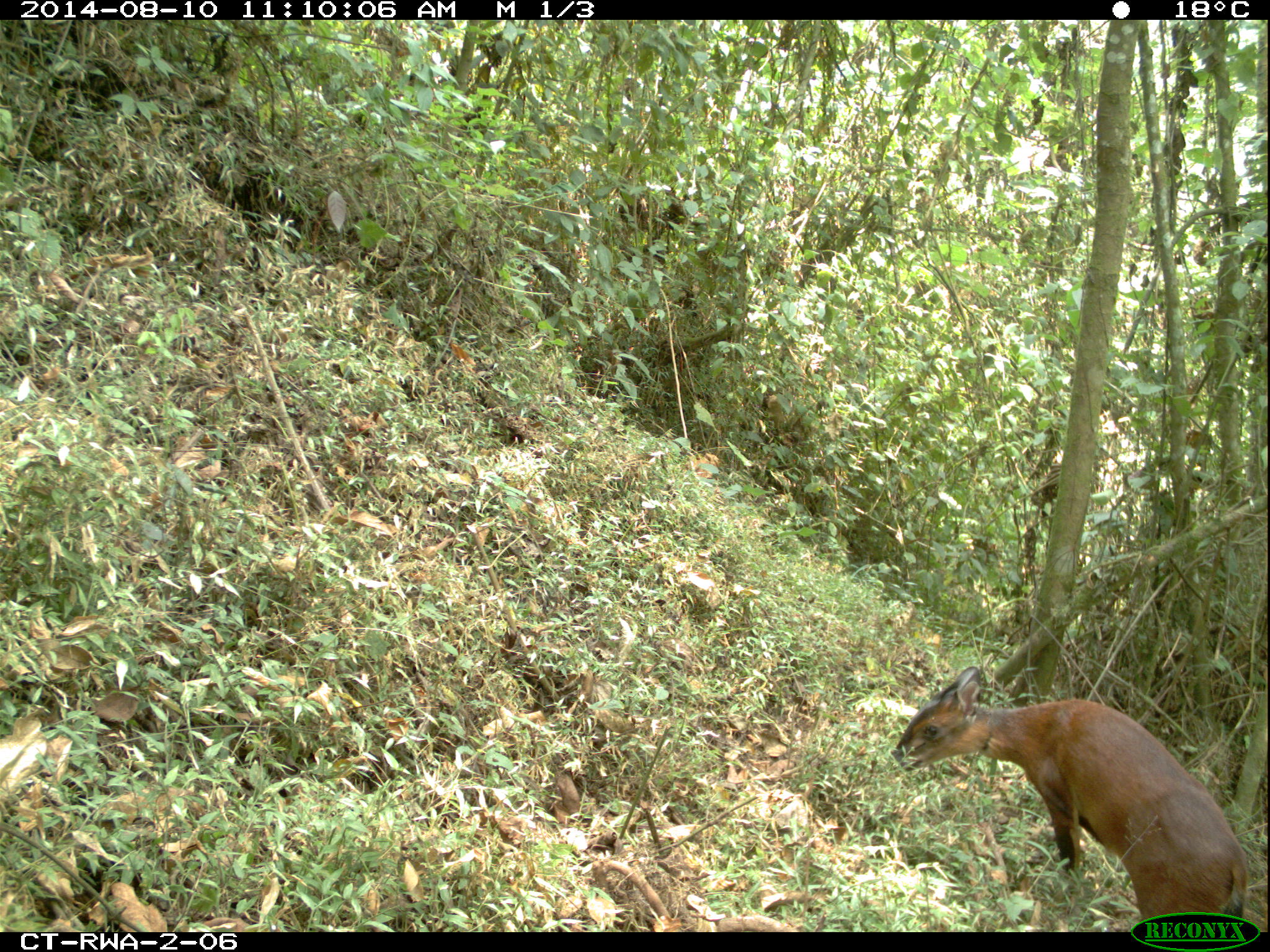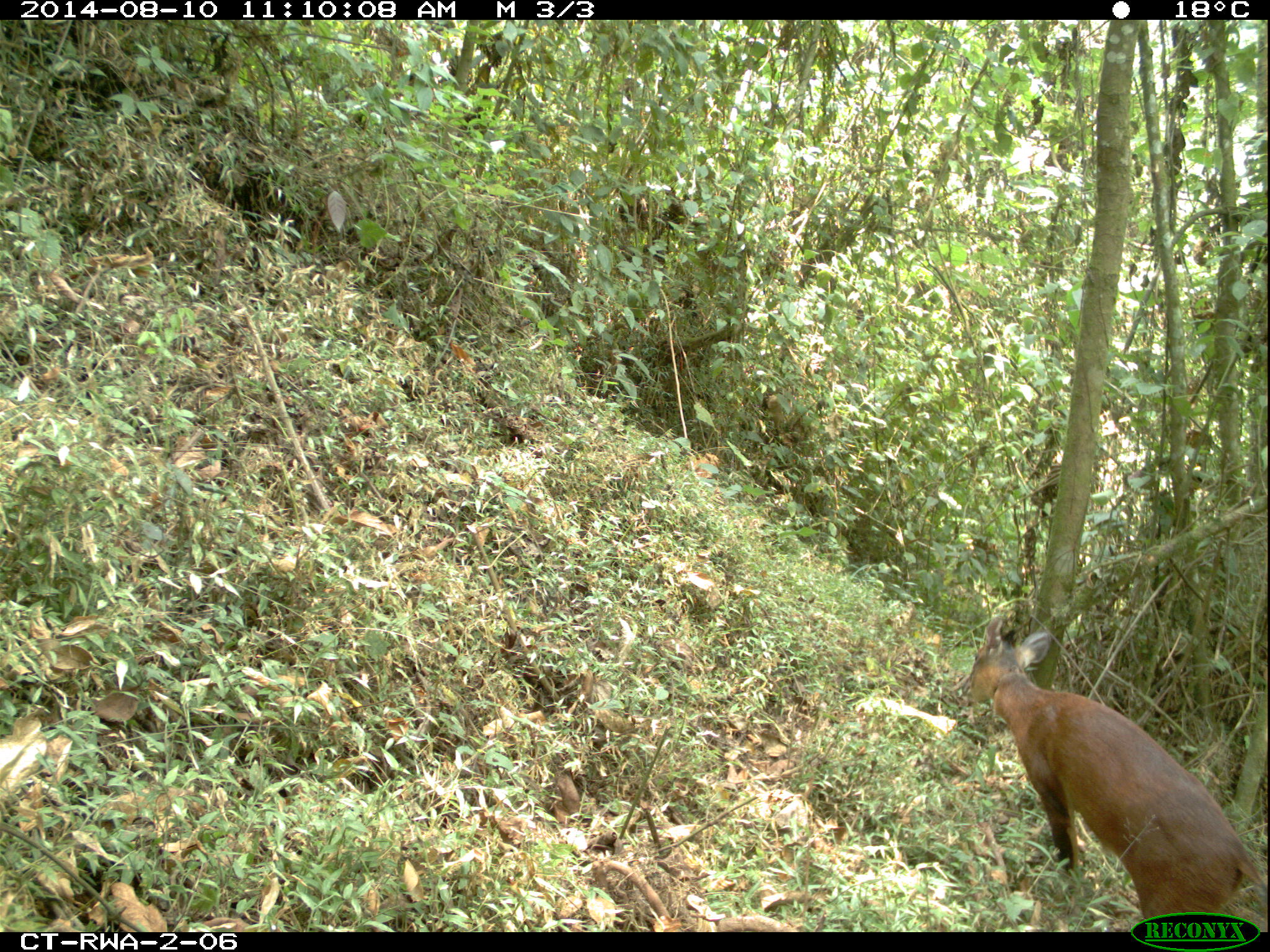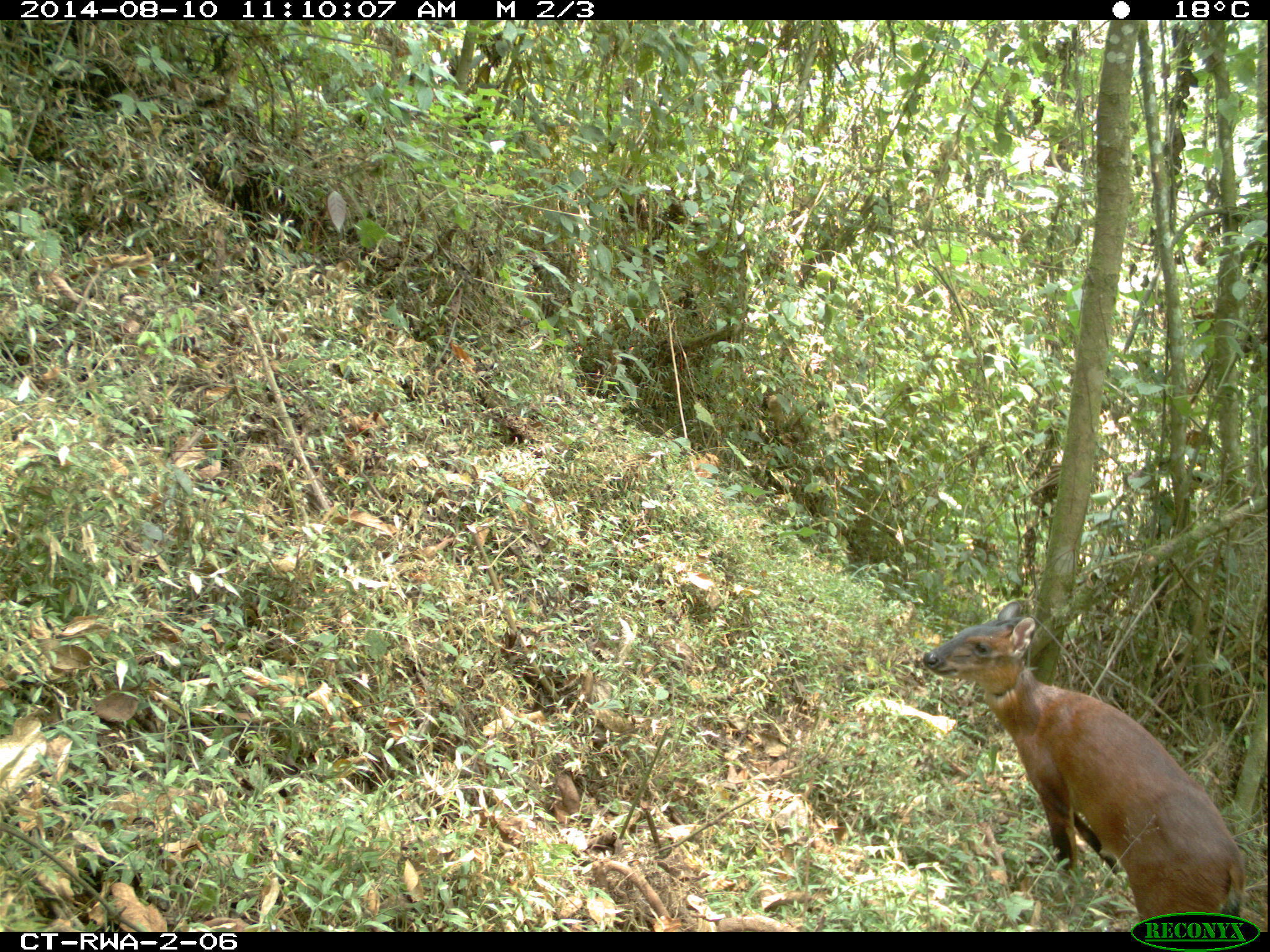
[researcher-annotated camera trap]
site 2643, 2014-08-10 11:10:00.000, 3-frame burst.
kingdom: Animalia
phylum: Chordata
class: Mammalia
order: Artiodactyla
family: Bovidae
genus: Cephalophus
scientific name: Cephalophus nigrifrons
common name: black-fronted duiker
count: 1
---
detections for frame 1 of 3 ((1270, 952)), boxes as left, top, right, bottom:
cephalophus nigrifrons: 883, 658, 1252, 932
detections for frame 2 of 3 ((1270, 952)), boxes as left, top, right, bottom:
cephalophus nigrifrons: 961, 615, 1269, 930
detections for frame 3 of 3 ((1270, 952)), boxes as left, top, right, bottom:
cephalophus nigrifrons: 922, 598, 1246, 930